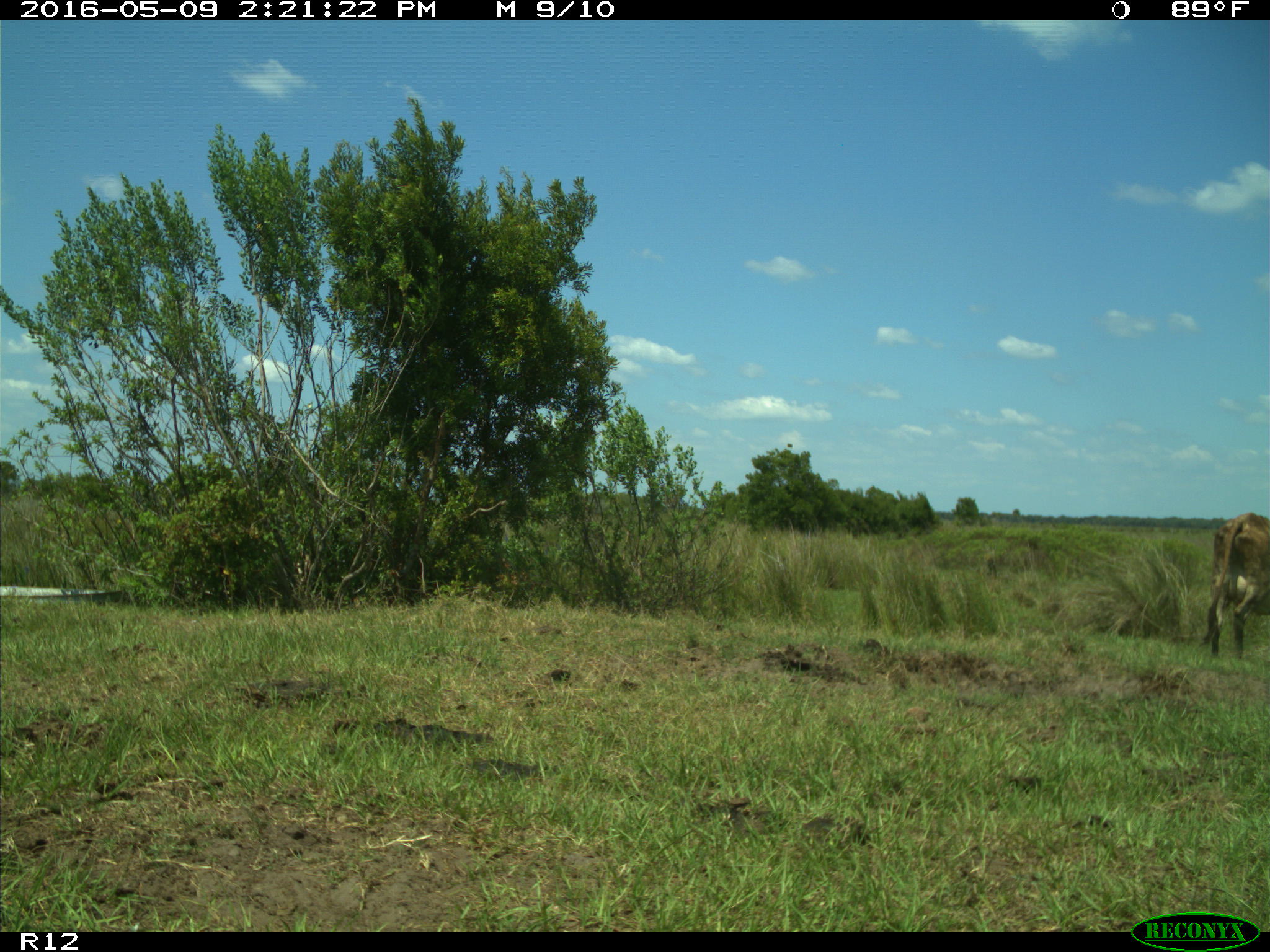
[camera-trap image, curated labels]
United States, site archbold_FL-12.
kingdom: Animalia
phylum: Chordata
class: Mammalia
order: Artiodactyla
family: Bovidae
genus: Bos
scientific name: Bos taurus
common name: domestic cow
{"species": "Bos taurus (domestic cow)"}